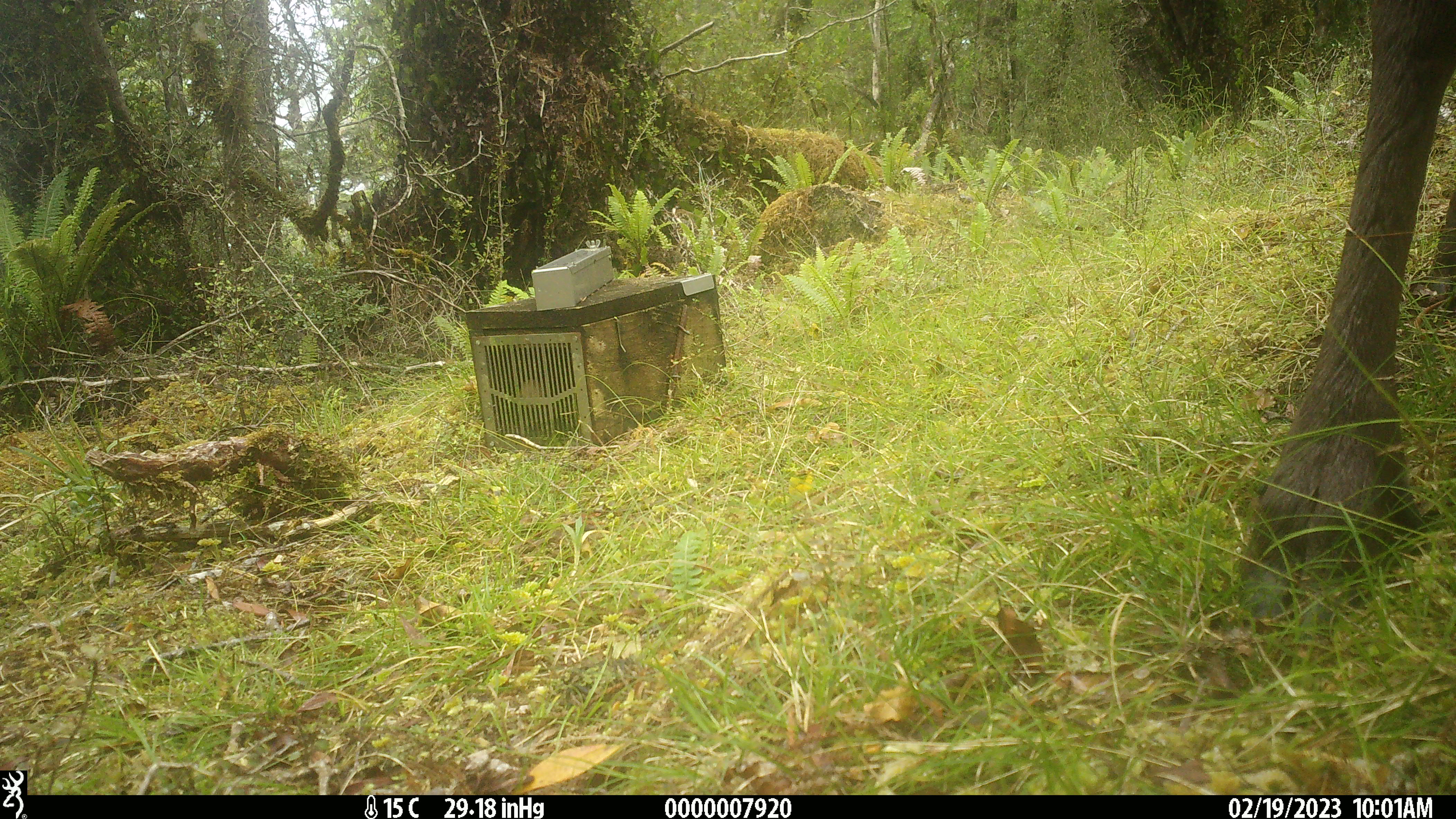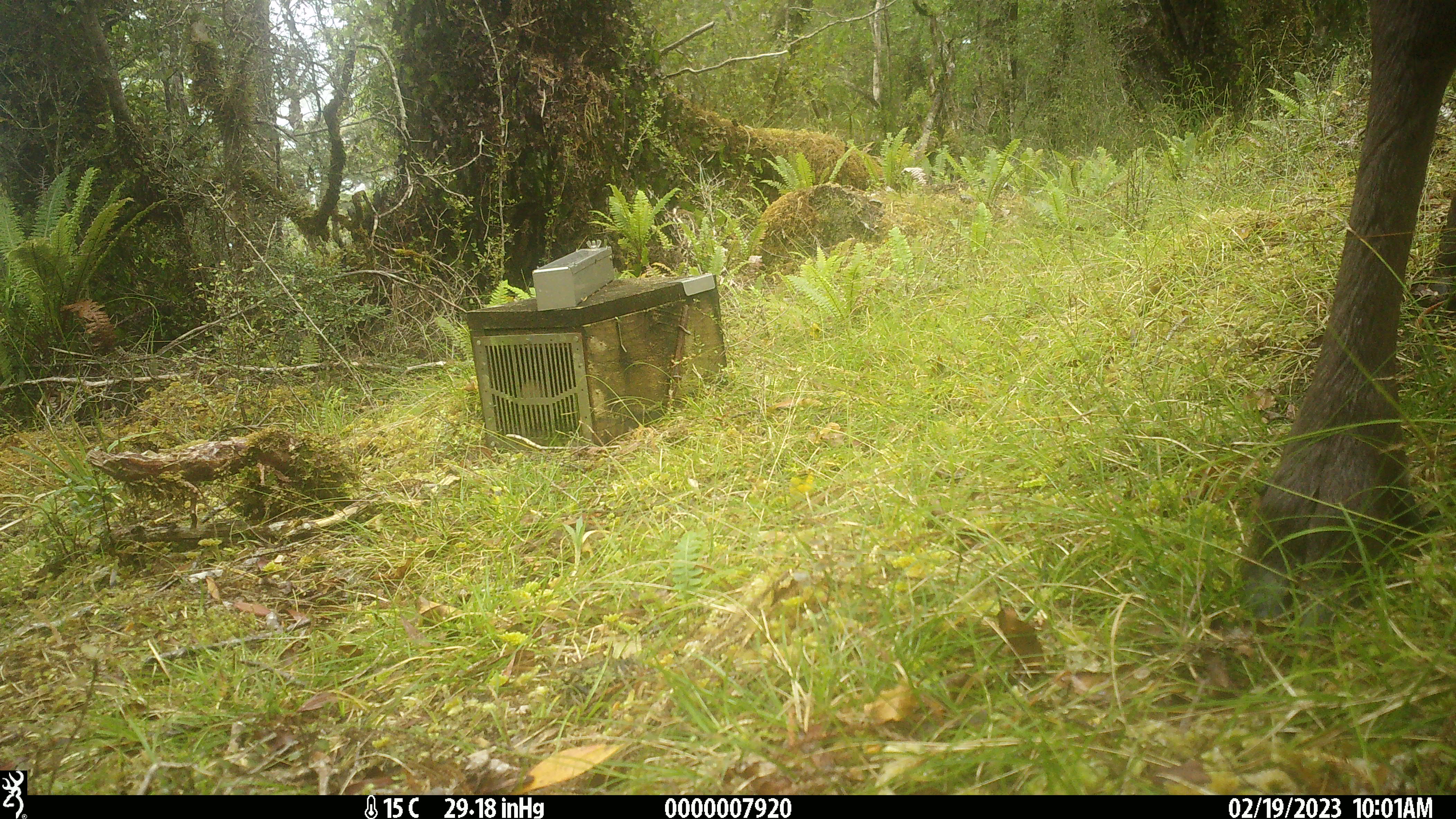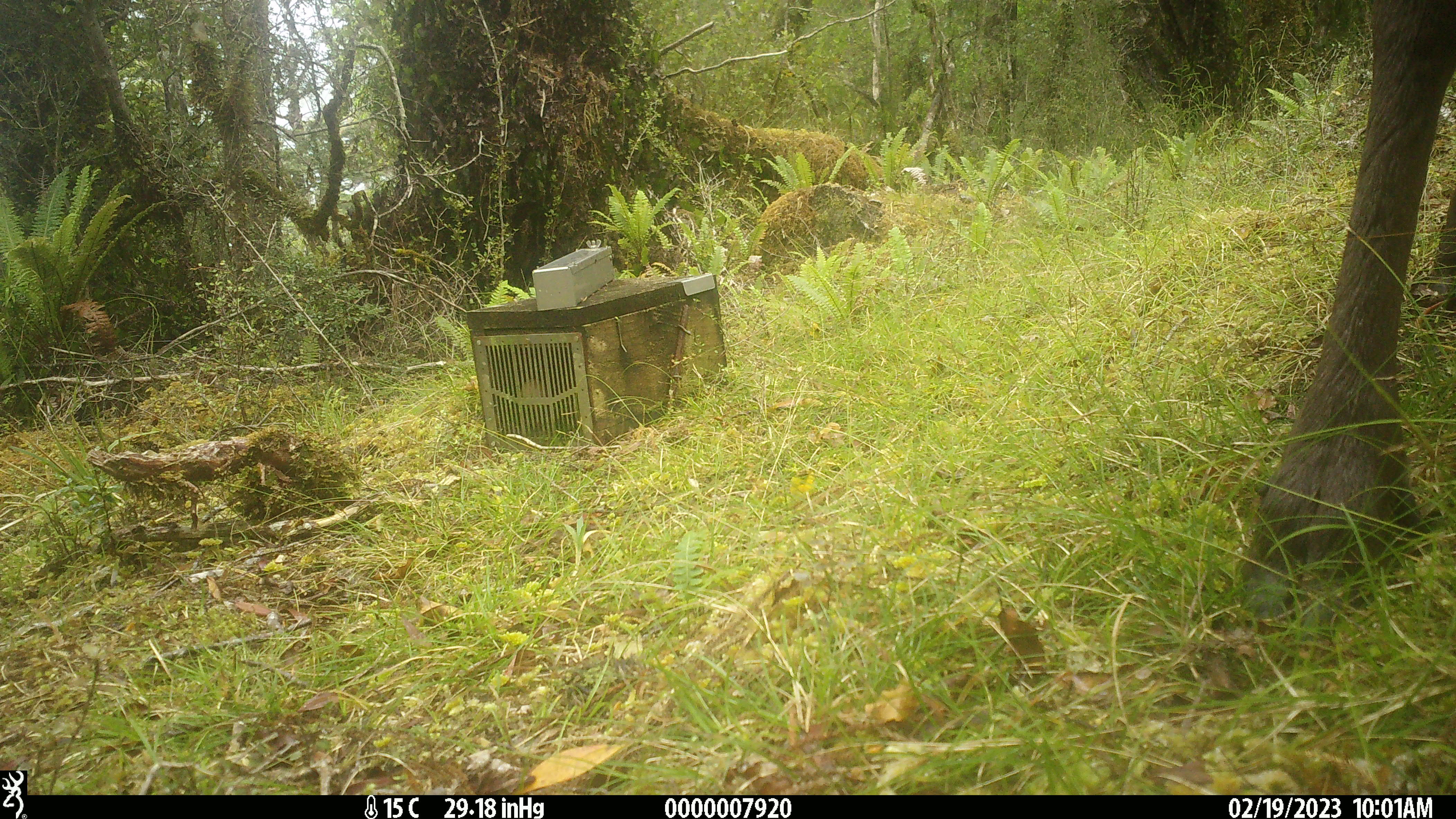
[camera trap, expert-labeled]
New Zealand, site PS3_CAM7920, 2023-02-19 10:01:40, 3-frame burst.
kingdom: Animalia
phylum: Chordata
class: Mammalia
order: Artiodactyla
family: Cervidae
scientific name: Cervidae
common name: deer